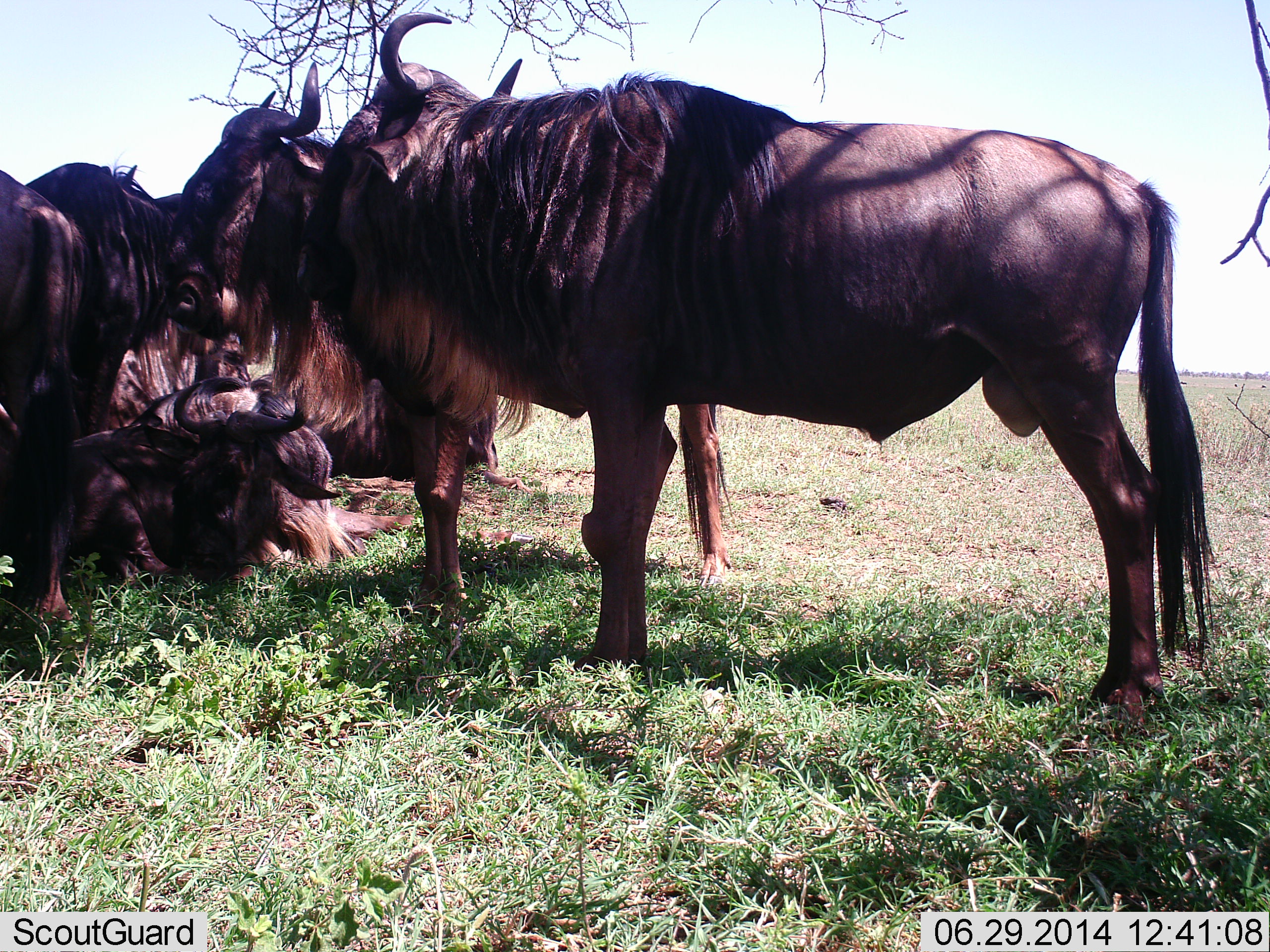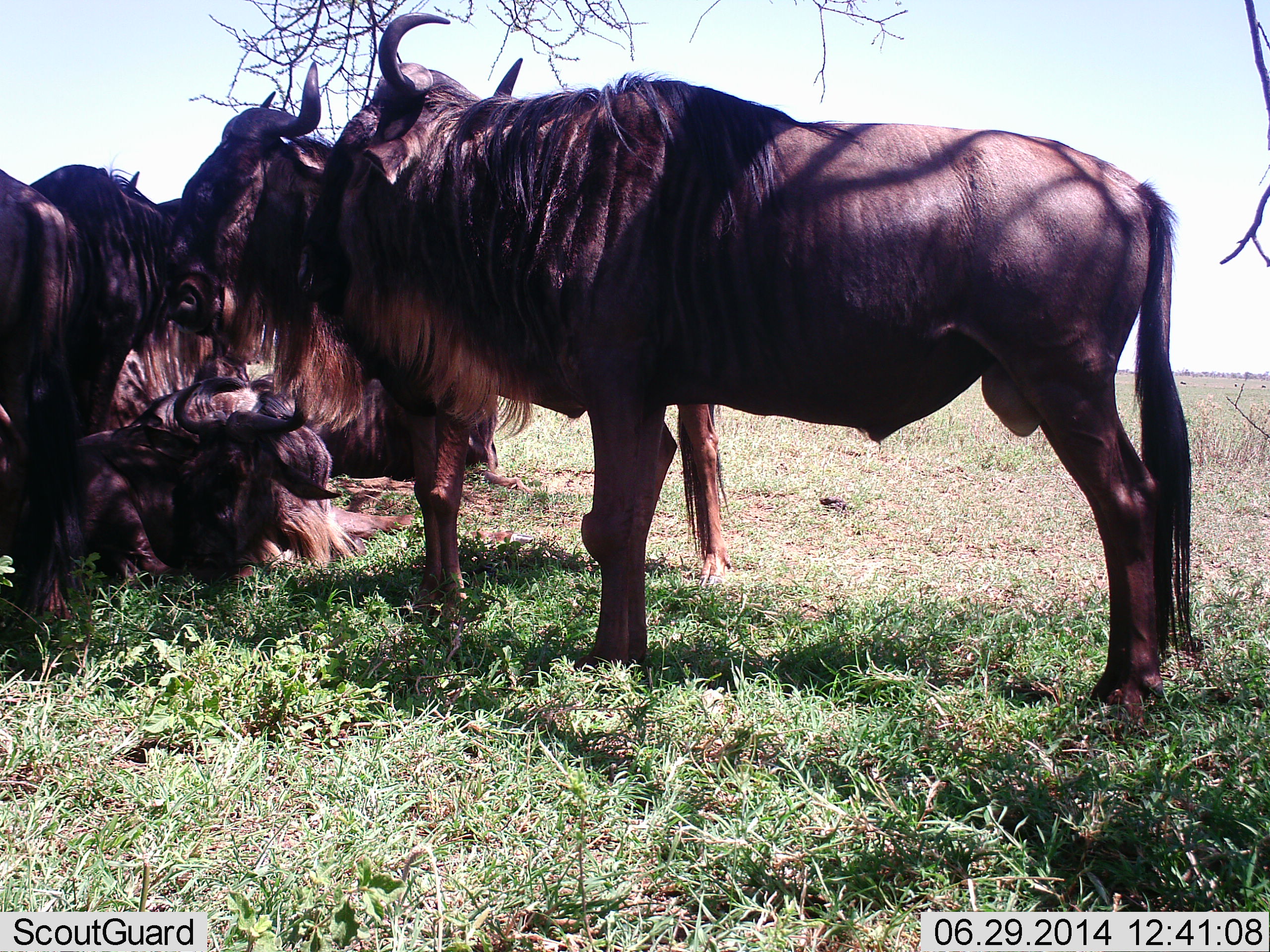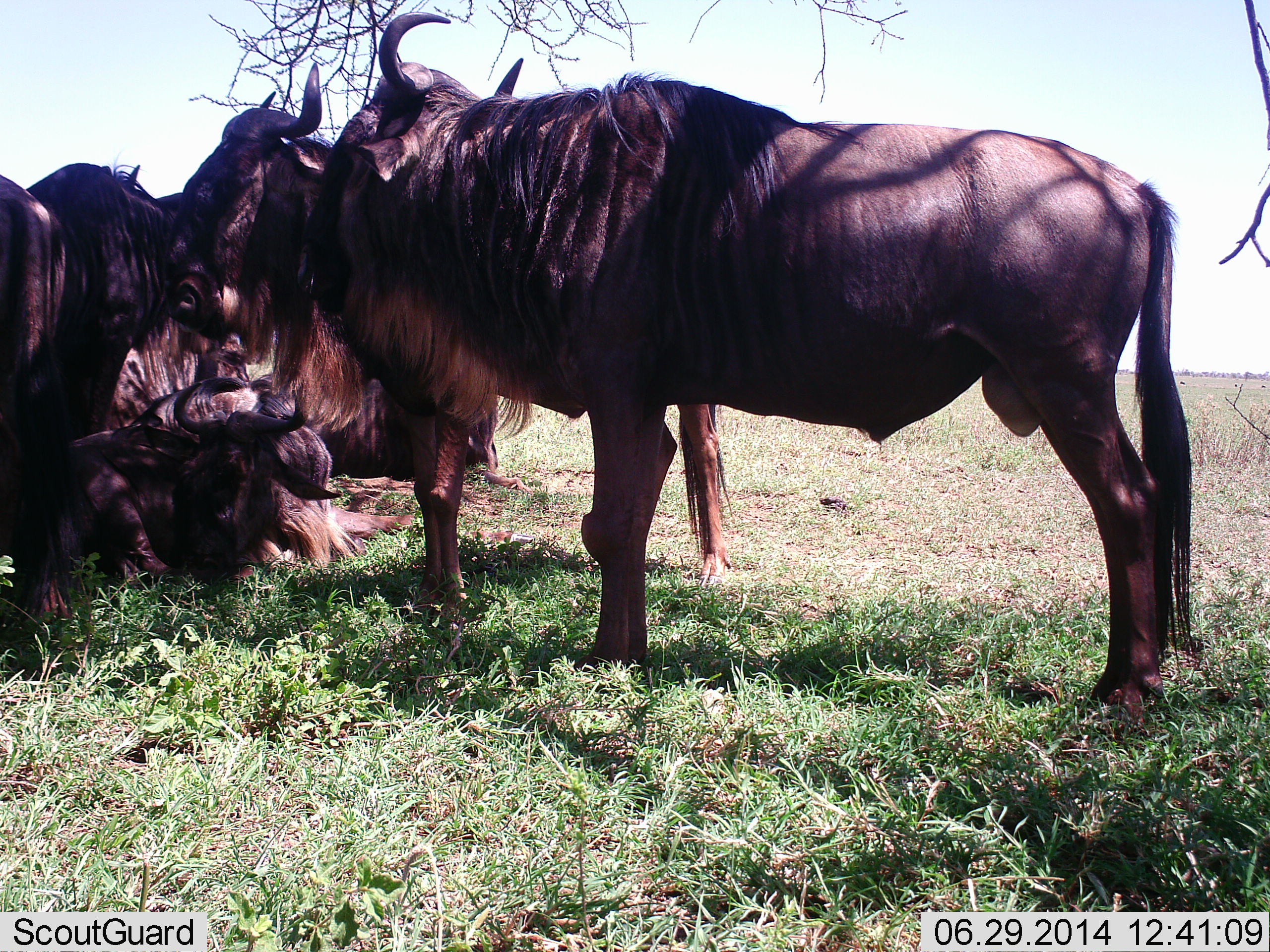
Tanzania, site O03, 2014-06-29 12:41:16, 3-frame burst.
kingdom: Animalia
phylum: Chordata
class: Mammalia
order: Artiodactyla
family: Bovidae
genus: Connochaetes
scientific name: Connochaetes taurinus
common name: blue wildebeest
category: wildebeest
Wildebeest (blue wildebeest) (Connochaetes taurinus), count 5. Behavior (volunteer vote fractions): standing 100%, resting 80%, moving 0%, interacting 10%. Young present (vote fraction): 0%. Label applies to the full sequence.